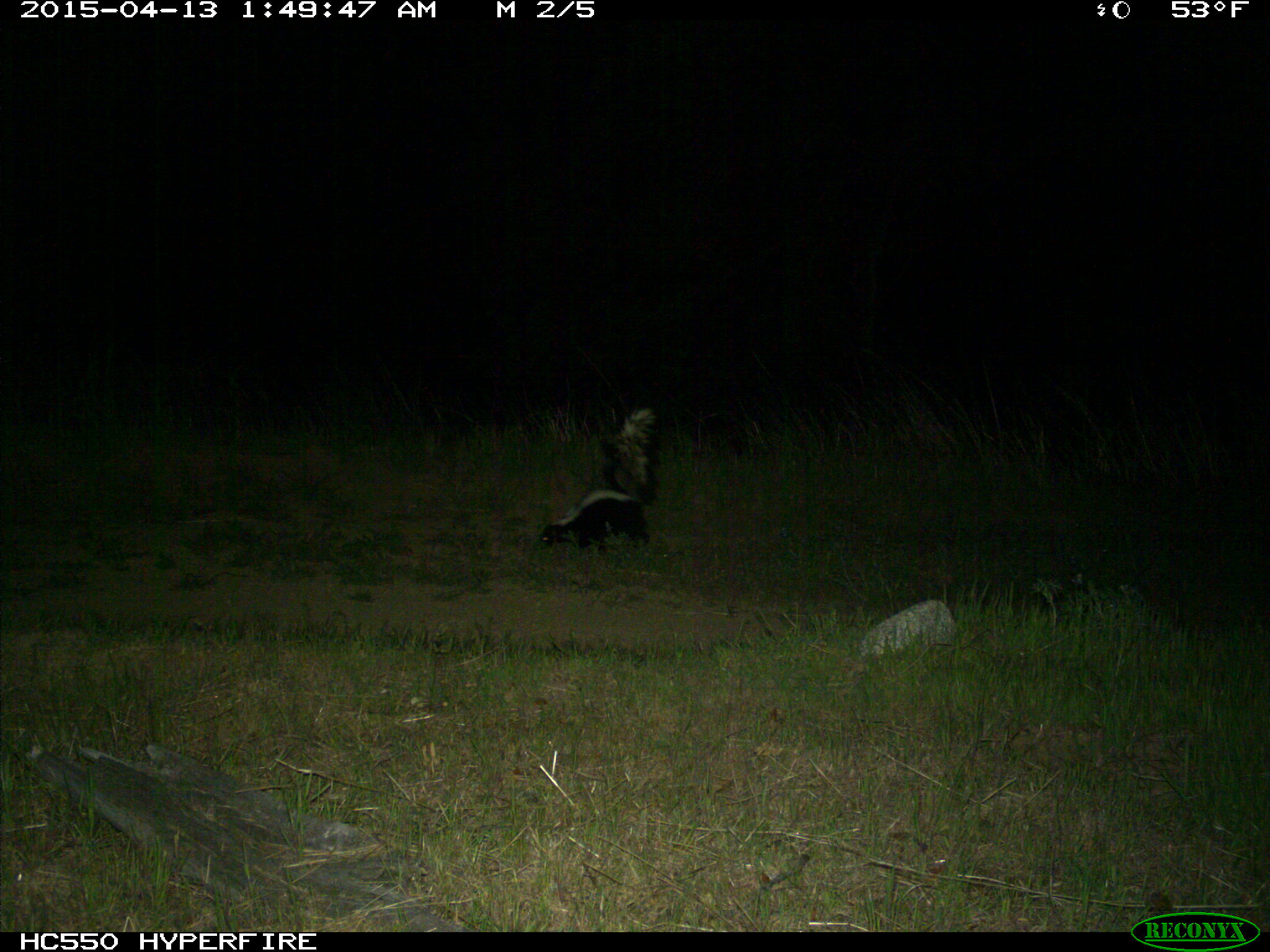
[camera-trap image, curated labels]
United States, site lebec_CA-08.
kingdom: Animalia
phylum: Chordata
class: Mammalia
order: Carnivora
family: Mephitidae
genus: Mephitis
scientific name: Mephitis mephitis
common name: striped skunk